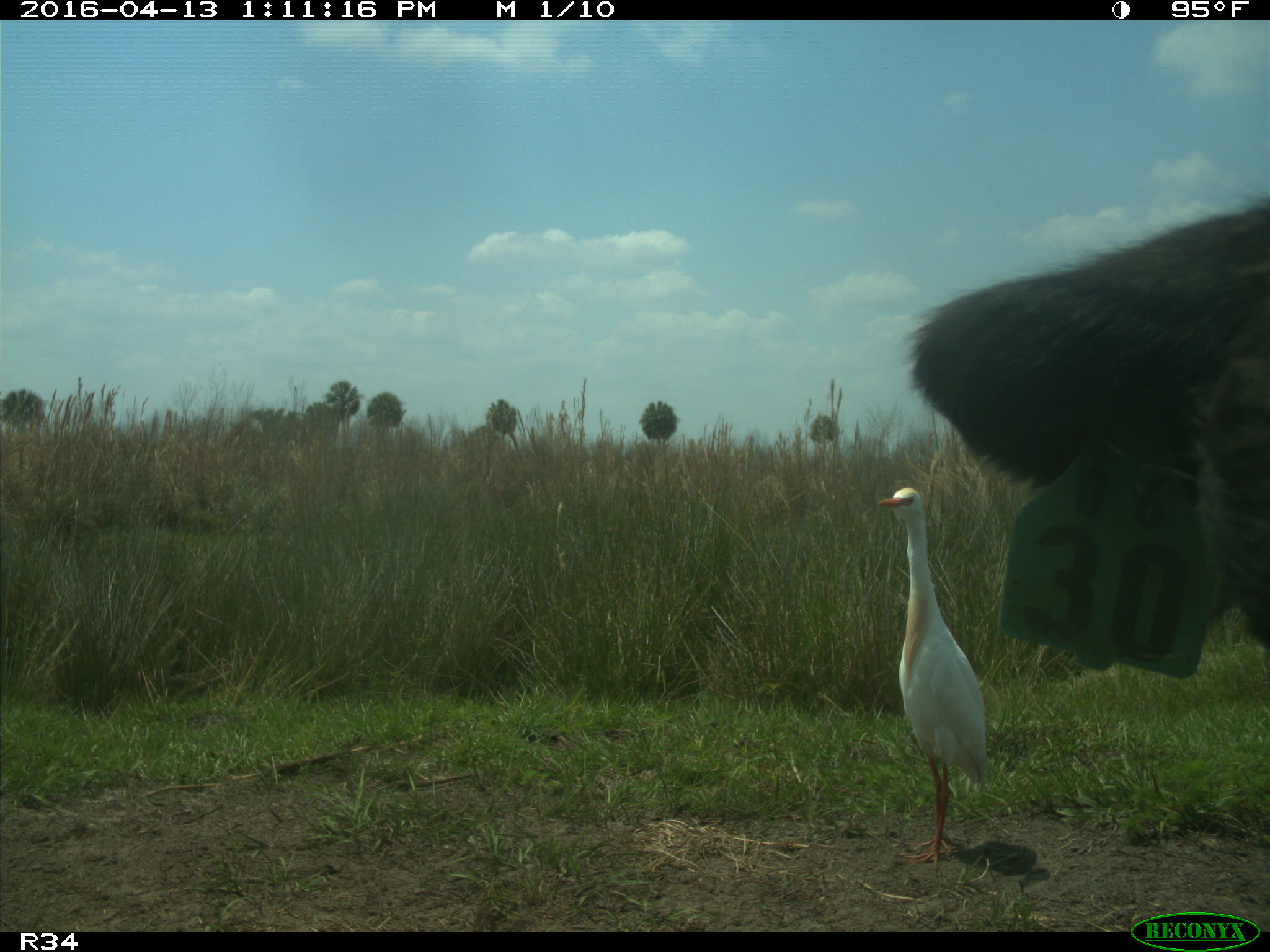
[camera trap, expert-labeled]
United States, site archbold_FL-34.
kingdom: Animalia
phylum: Chordata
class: Mammalia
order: Artiodactyla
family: Bovidae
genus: Bos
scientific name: Bos taurus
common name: domestic cow